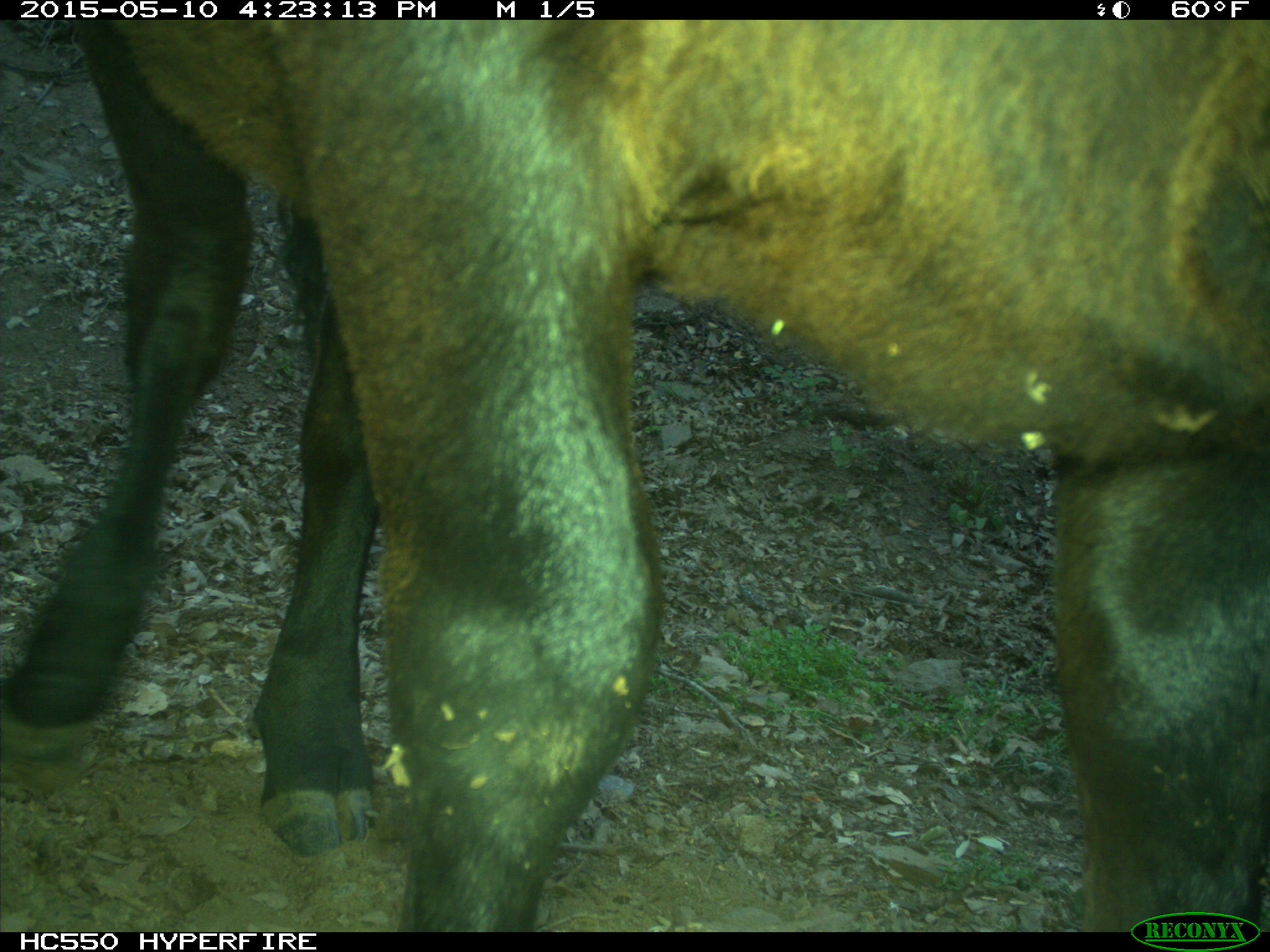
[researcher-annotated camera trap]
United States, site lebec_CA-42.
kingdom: Animalia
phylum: Chordata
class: Mammalia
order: Artiodactyla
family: Bovidae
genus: Bos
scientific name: Bos taurus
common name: domestic cow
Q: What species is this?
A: Bos taurus (domestic cow).